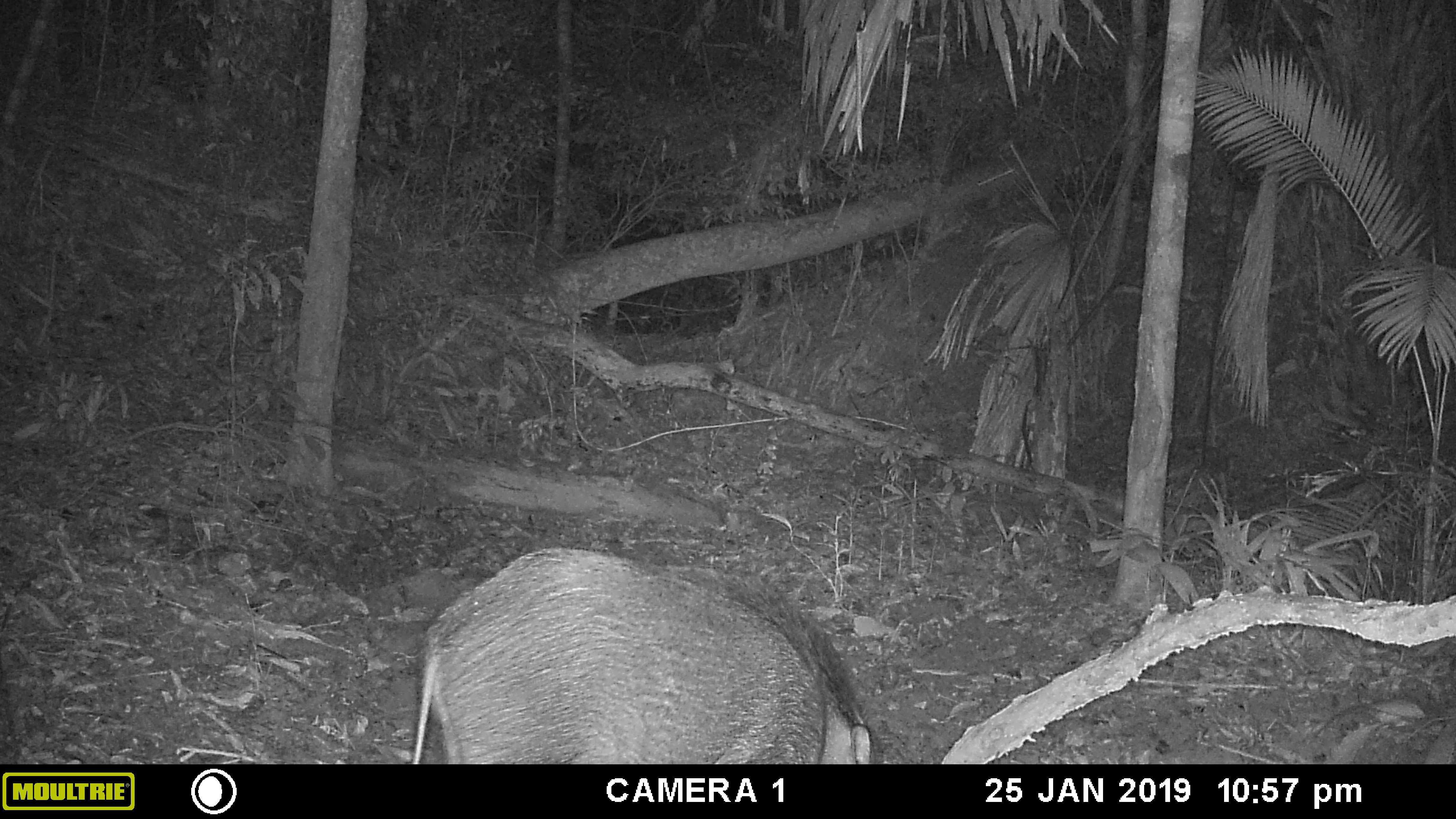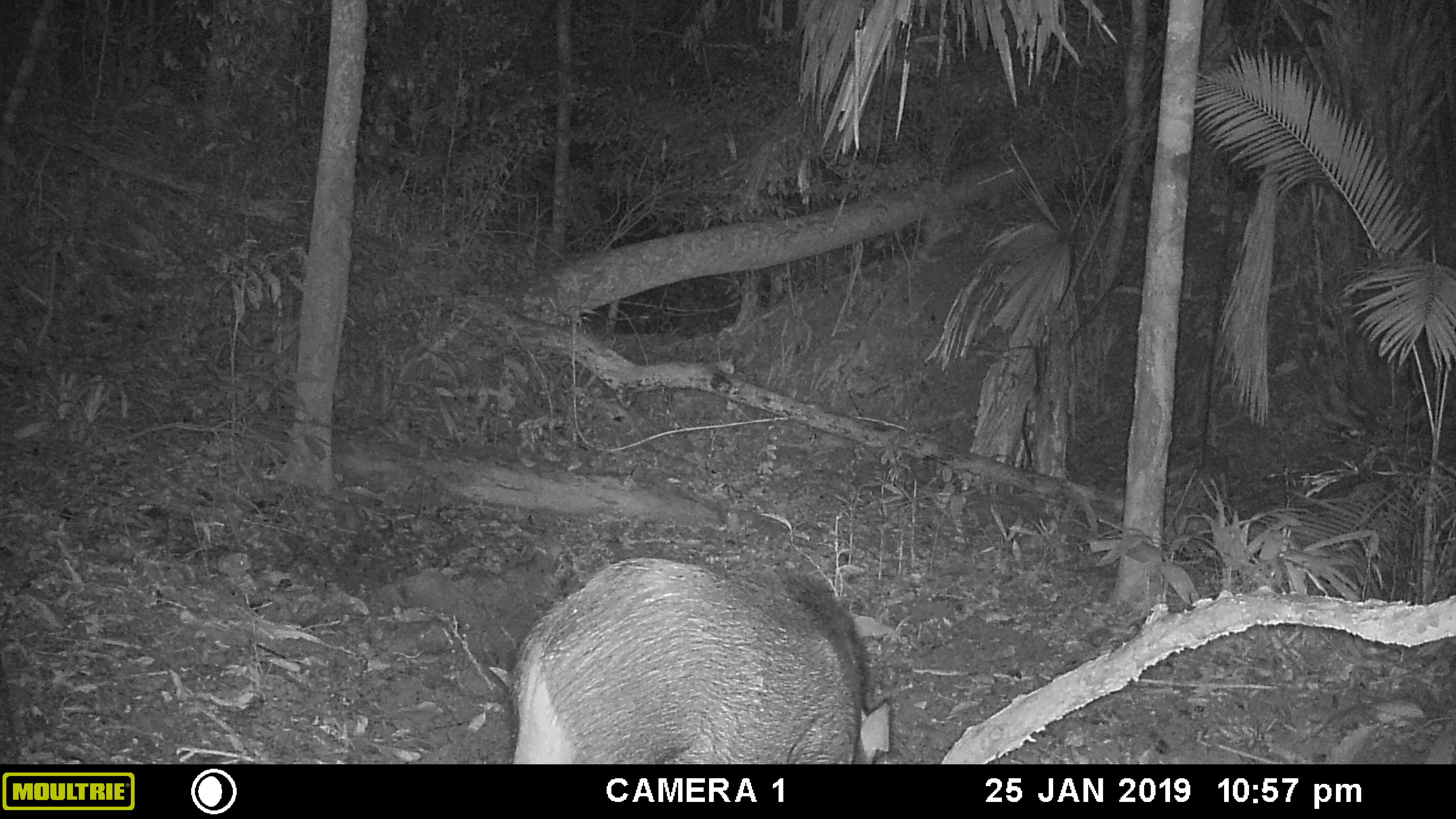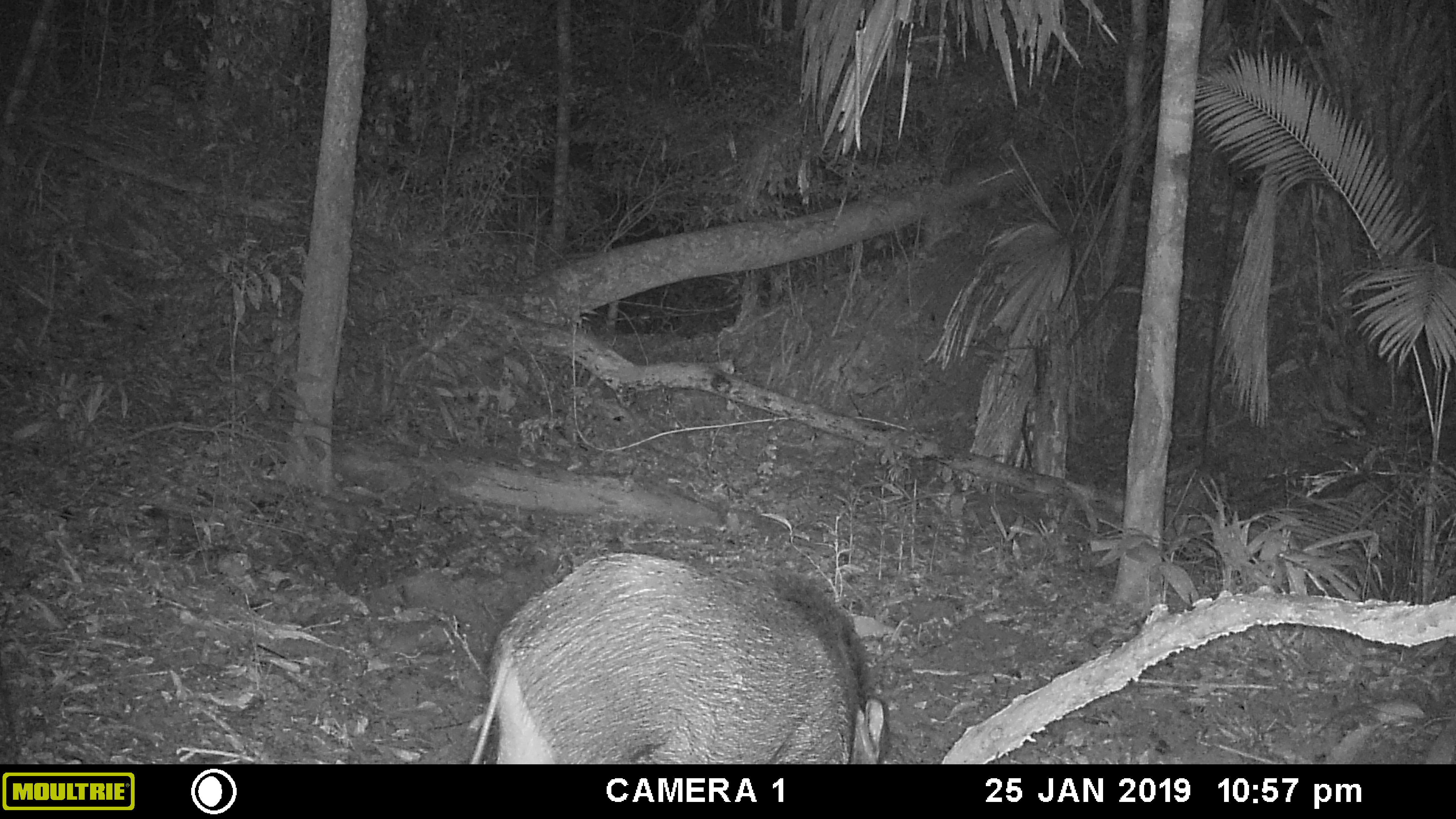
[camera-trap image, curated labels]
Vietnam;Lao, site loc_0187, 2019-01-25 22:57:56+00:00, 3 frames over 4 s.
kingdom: Animalia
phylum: Chordata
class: Mammalia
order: Artiodactyla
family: Suidae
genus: Sus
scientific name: Sus scrofa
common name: eurasian wild pig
Eurasian wild pig (Sus scrofa). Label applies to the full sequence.